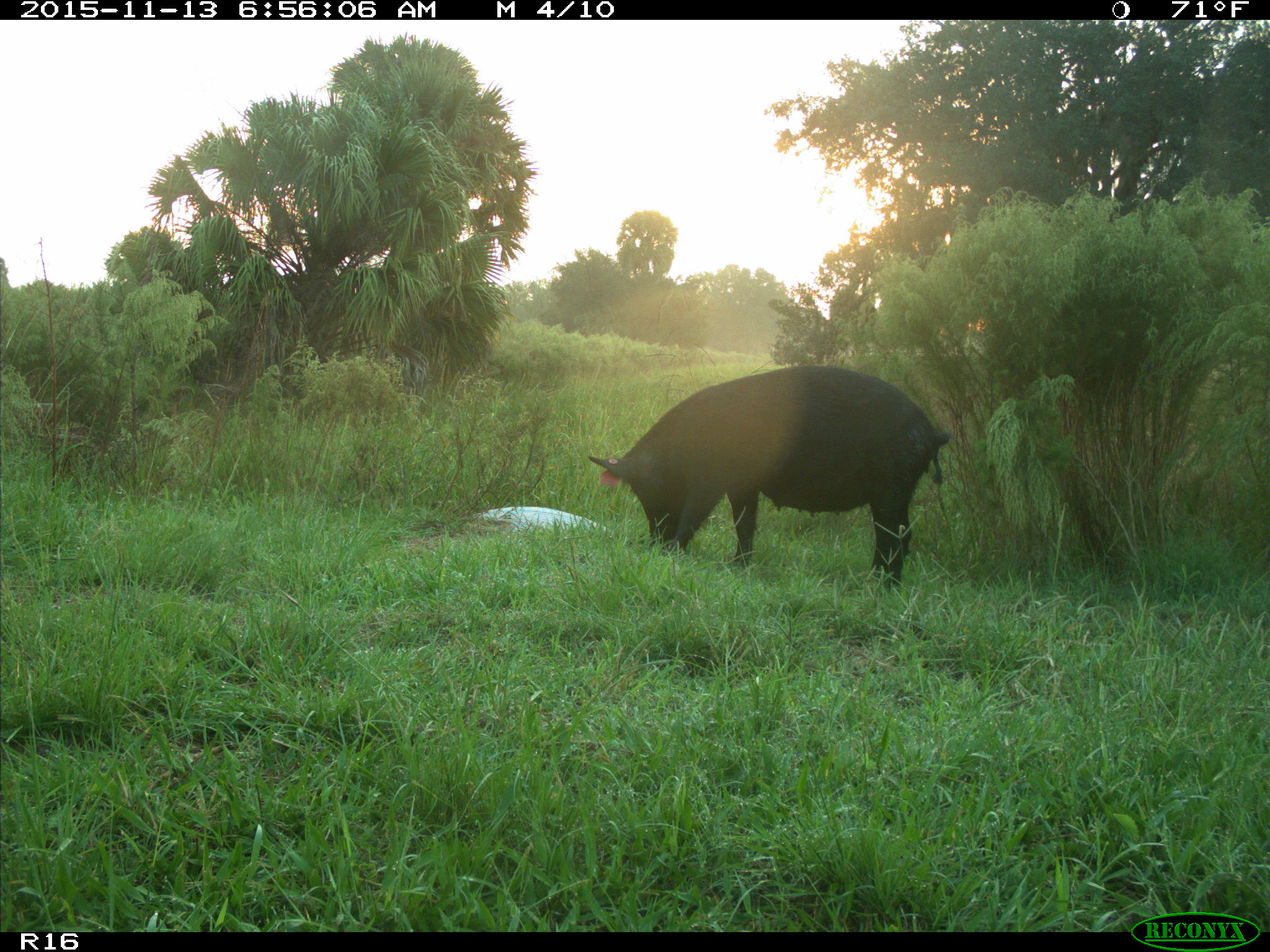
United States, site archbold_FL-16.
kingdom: Animalia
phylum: Chordata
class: Mammalia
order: Artiodactyla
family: Suidae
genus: Sus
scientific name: Sus scrofa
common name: wild boar